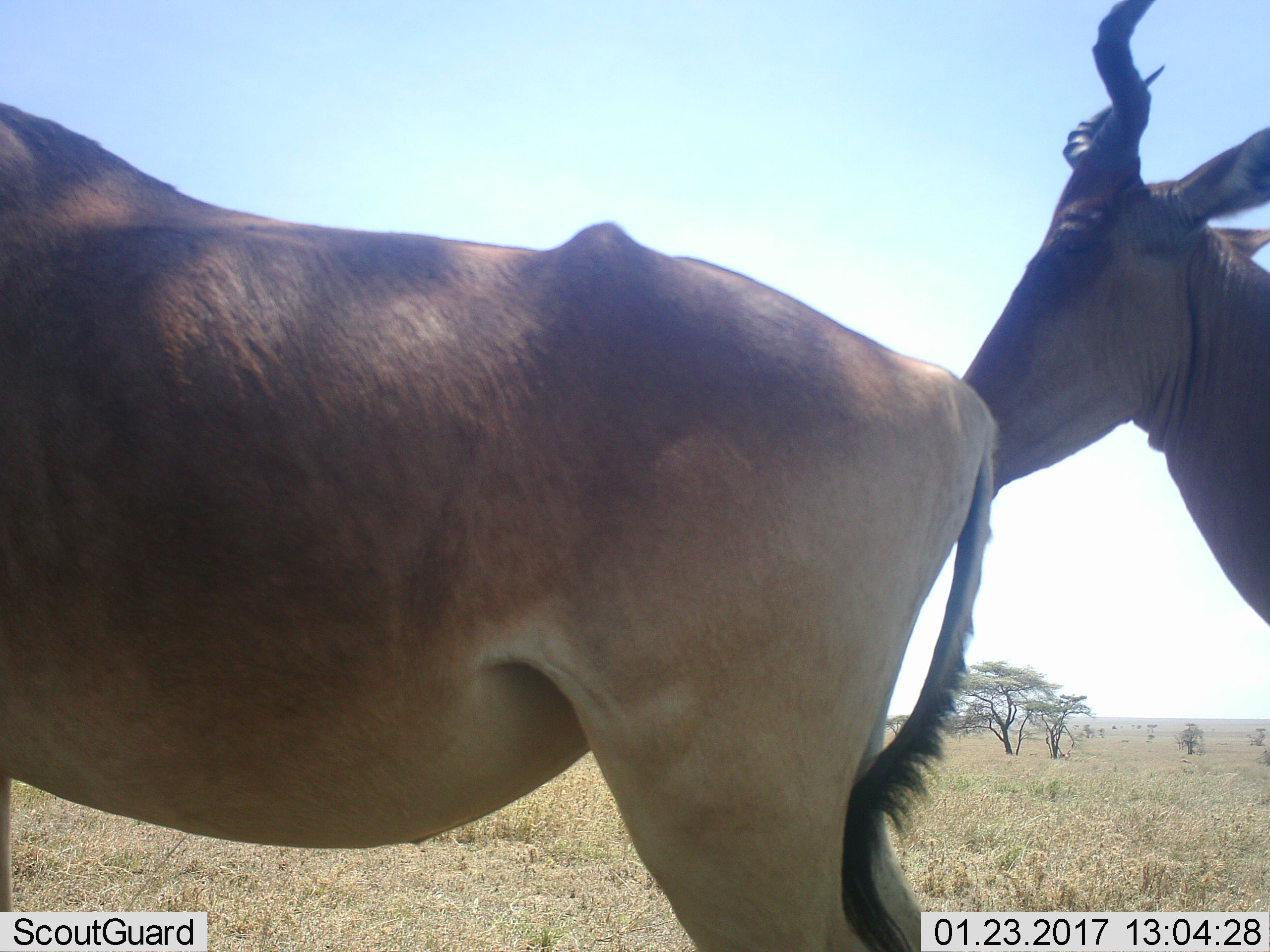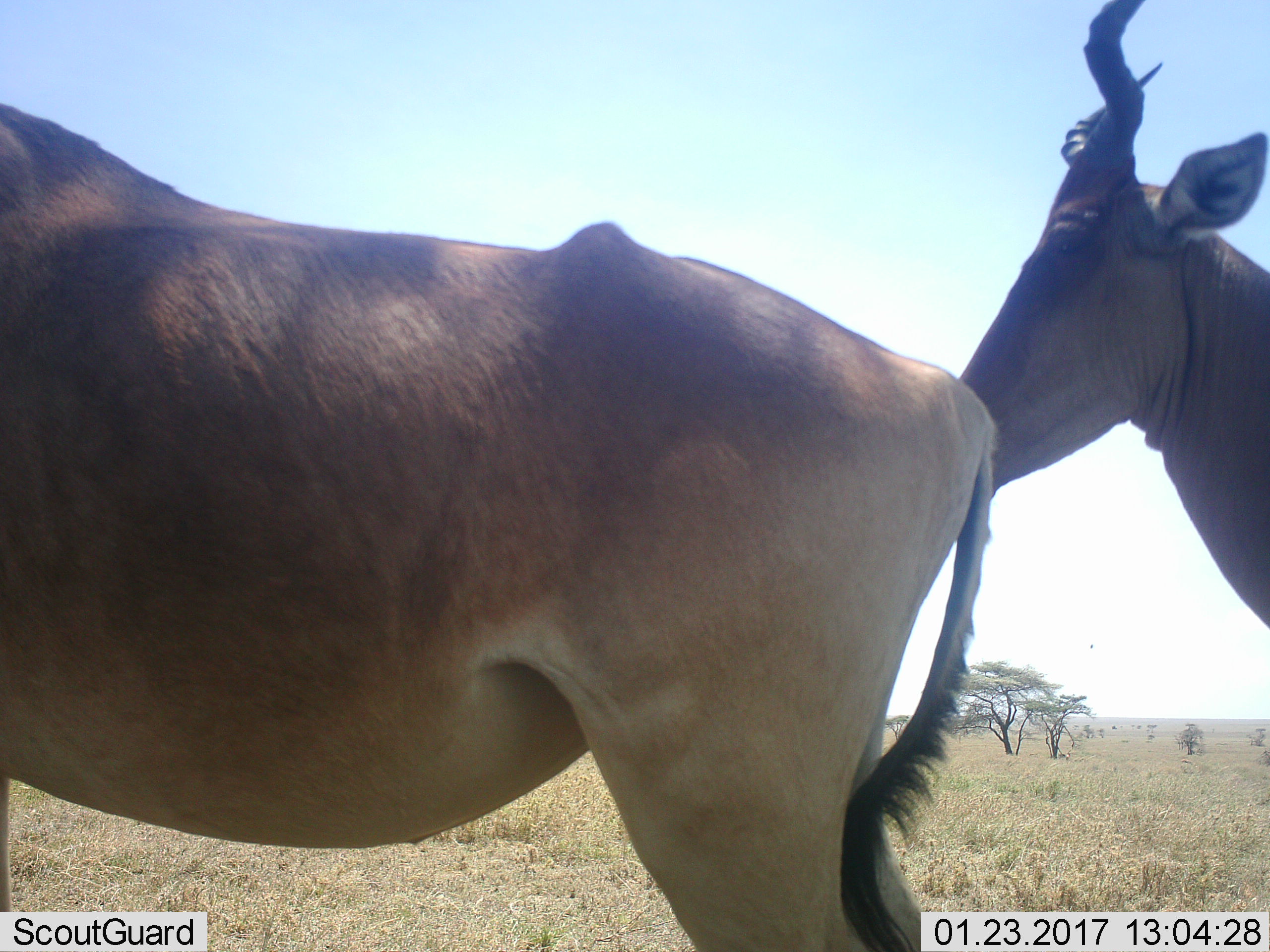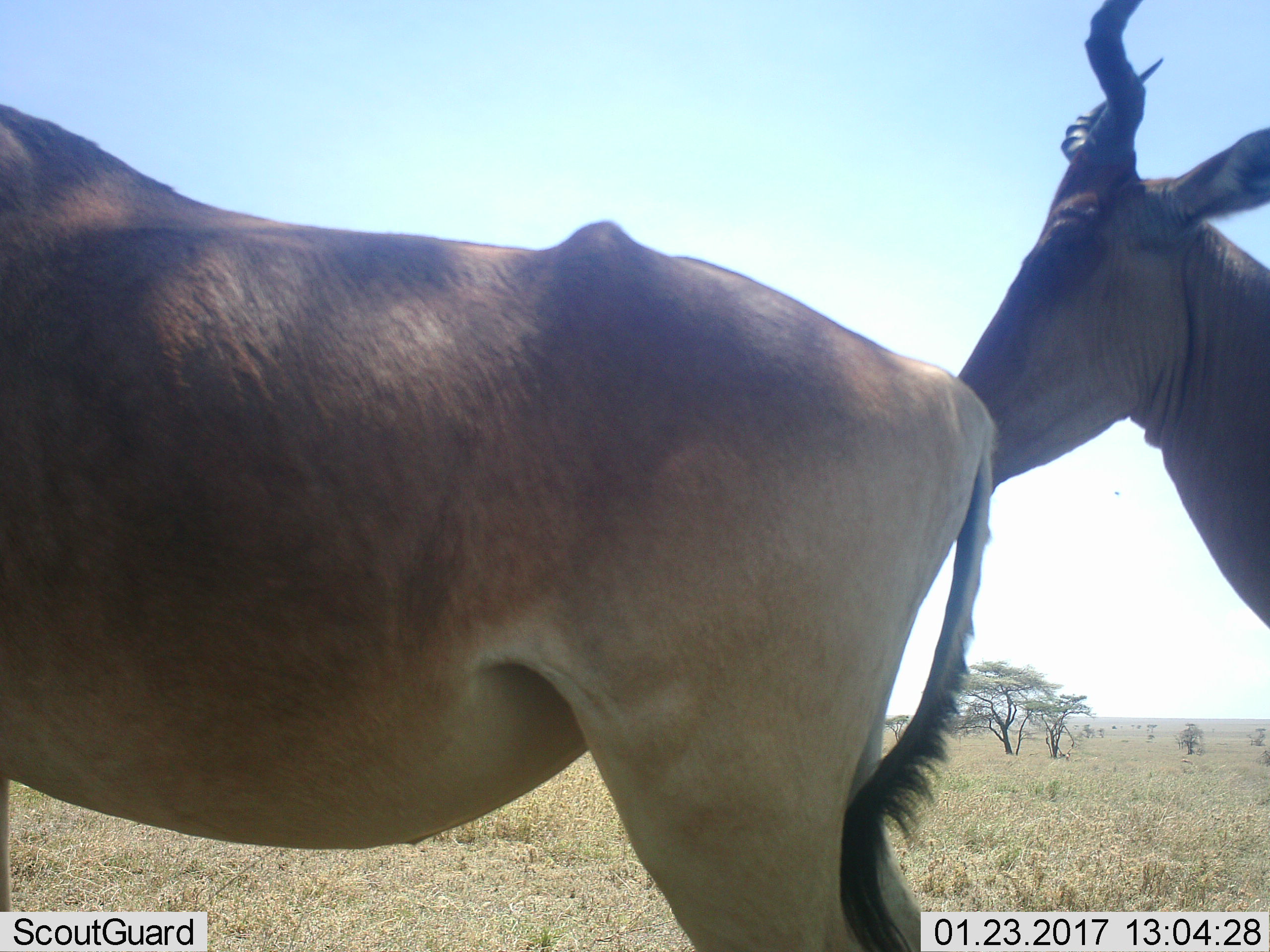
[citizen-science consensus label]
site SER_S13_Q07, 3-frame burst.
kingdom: Animalia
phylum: Chordata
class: Mammalia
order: Artiodactyla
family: Bovidae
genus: Alcelaphus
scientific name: Alcelaphus buselaphus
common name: hartebeest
Hartebeest (Alcelaphus buselaphus), count 2. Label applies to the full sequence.